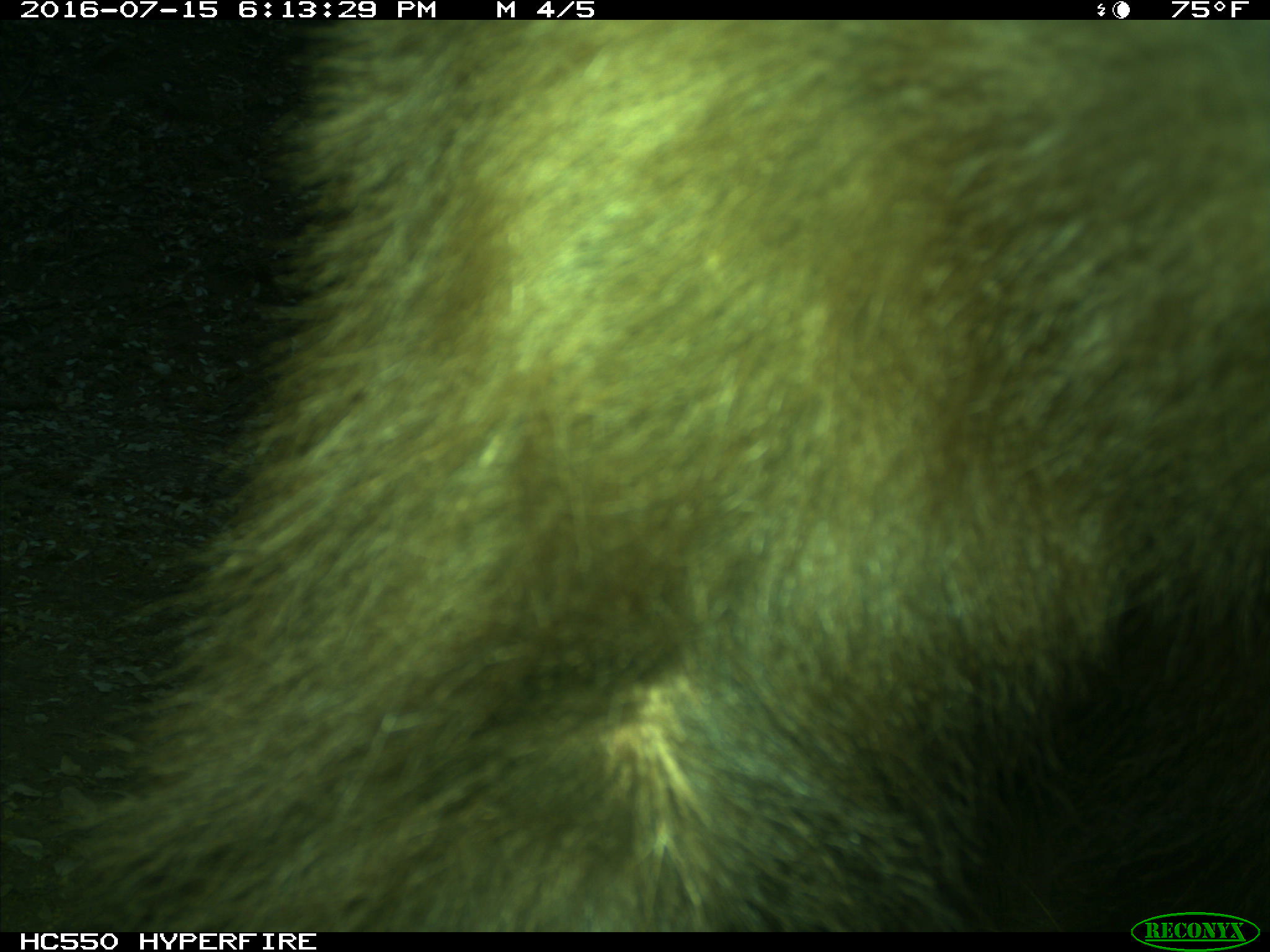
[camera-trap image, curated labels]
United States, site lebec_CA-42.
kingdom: Animalia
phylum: Chordata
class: Mammalia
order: Carnivora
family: Ursidae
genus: Ursus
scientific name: Ursus americanus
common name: american black bear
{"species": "Ursus americanus (american black bear)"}